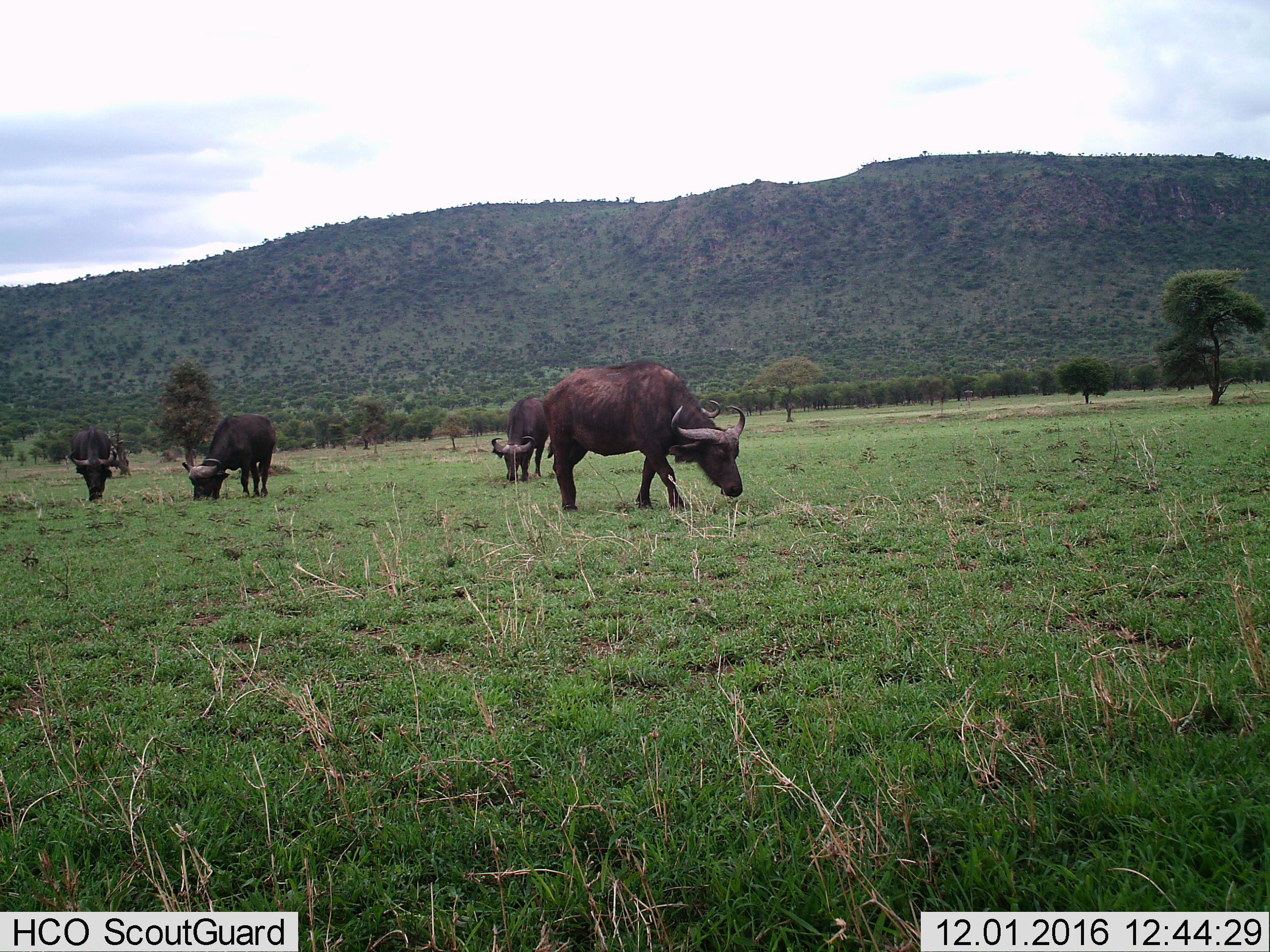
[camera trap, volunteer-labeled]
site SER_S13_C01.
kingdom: Animalia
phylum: Chordata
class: Mammalia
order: Artiodactyla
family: Bovidae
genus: Syncerus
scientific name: Syncerus caffer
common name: african buffalo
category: buffalo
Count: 4.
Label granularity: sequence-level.